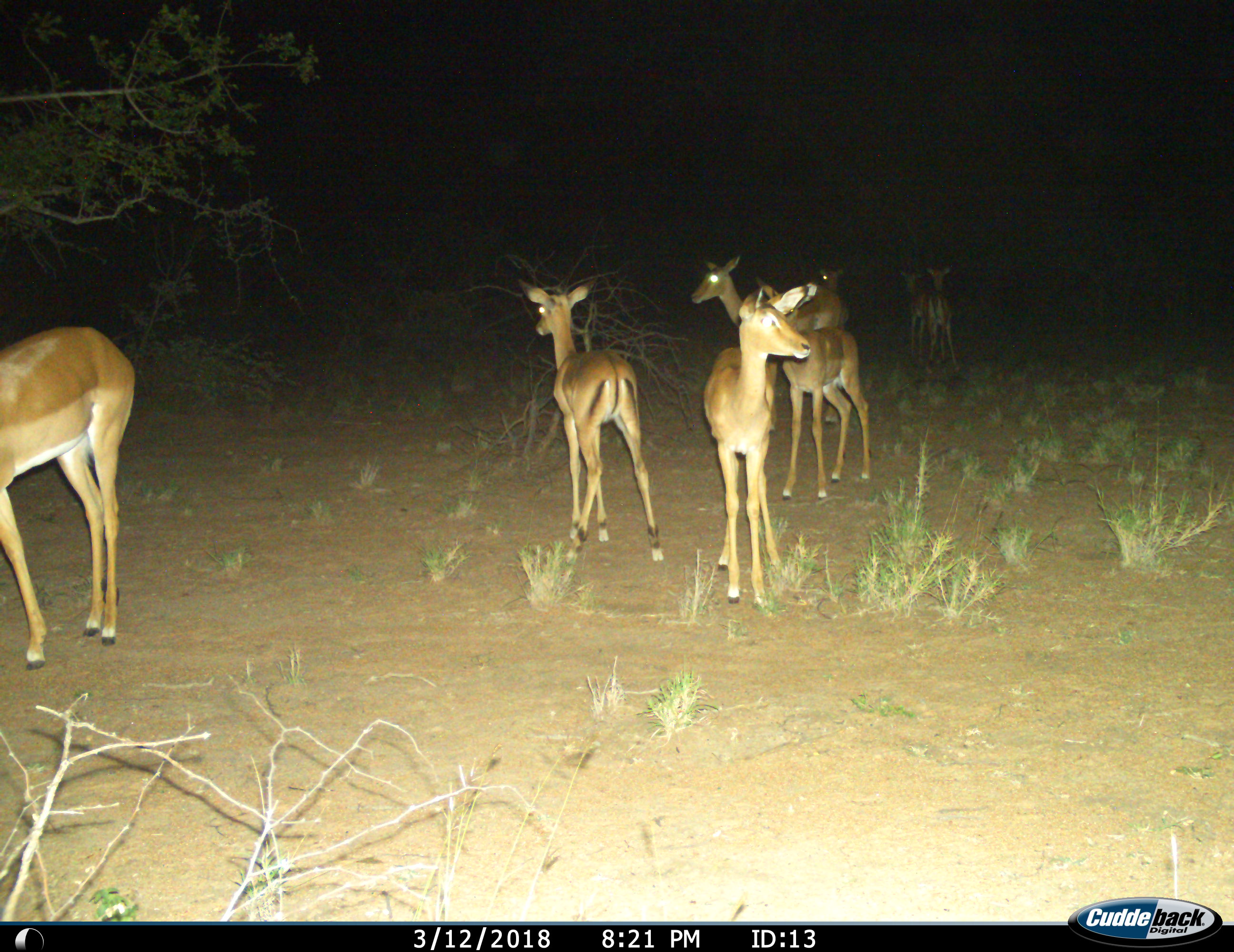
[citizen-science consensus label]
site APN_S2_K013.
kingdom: Animalia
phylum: Chordata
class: Mammalia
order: Artiodactyla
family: Bovidae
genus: Aepyceros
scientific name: Aepyceros melampus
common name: impala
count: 8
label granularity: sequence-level